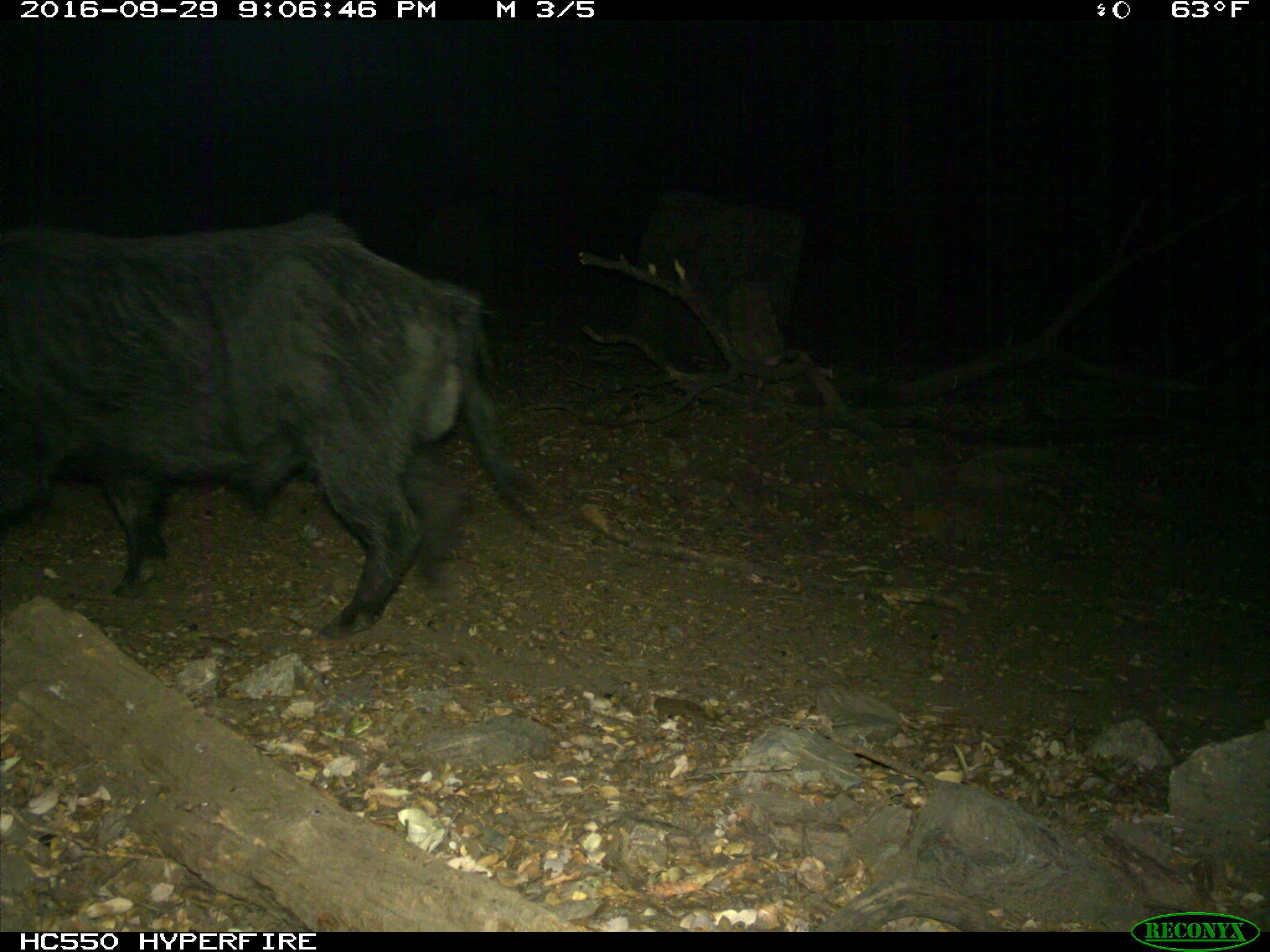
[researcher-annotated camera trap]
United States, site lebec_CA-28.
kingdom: Animalia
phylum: Chordata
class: Mammalia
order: Artiodactyla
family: Suidae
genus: Sus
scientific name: Sus scrofa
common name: wild boar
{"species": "Sus scrofa (wild boar)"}